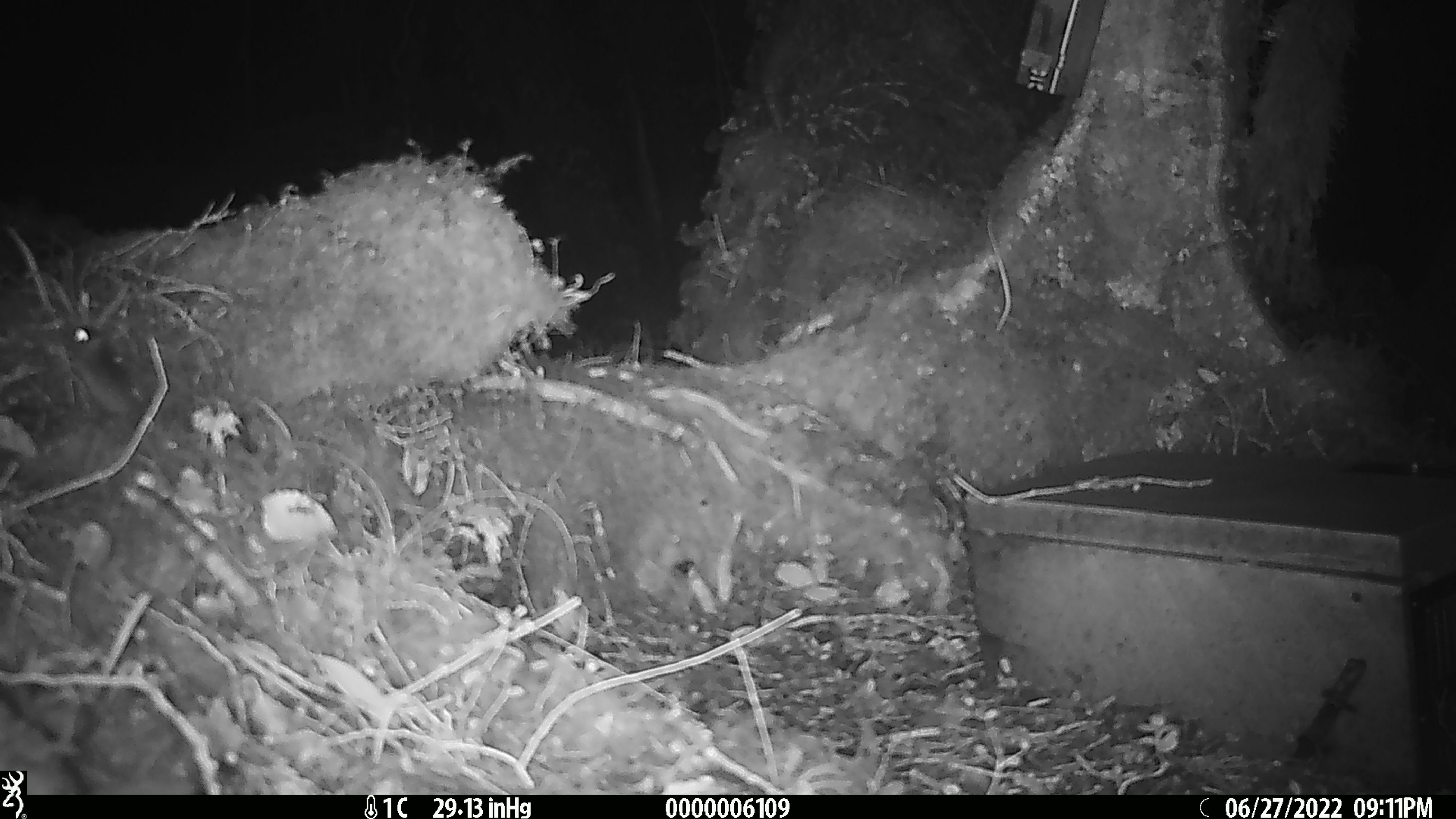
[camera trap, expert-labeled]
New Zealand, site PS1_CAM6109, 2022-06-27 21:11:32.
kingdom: Animalia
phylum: Chordata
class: Mammalia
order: Rodentia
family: Muridae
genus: Mus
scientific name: Mus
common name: mouse